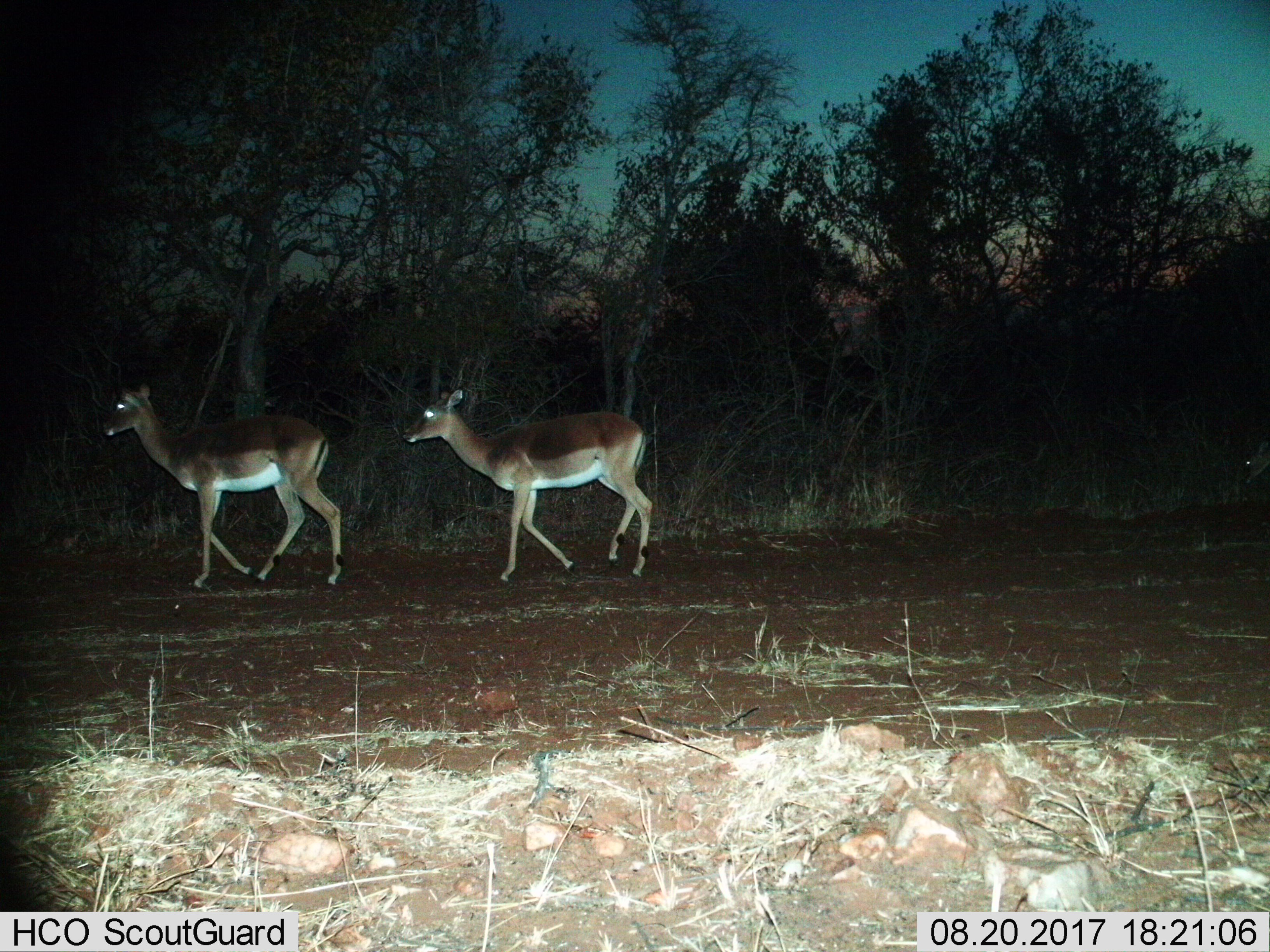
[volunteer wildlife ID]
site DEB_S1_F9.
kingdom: Animalia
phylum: Chordata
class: Mammalia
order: Artiodactyla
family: Bovidae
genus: Aepyceros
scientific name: Aepyceros melampus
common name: impala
Impala (Aepyceros melampus), count 2. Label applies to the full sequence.